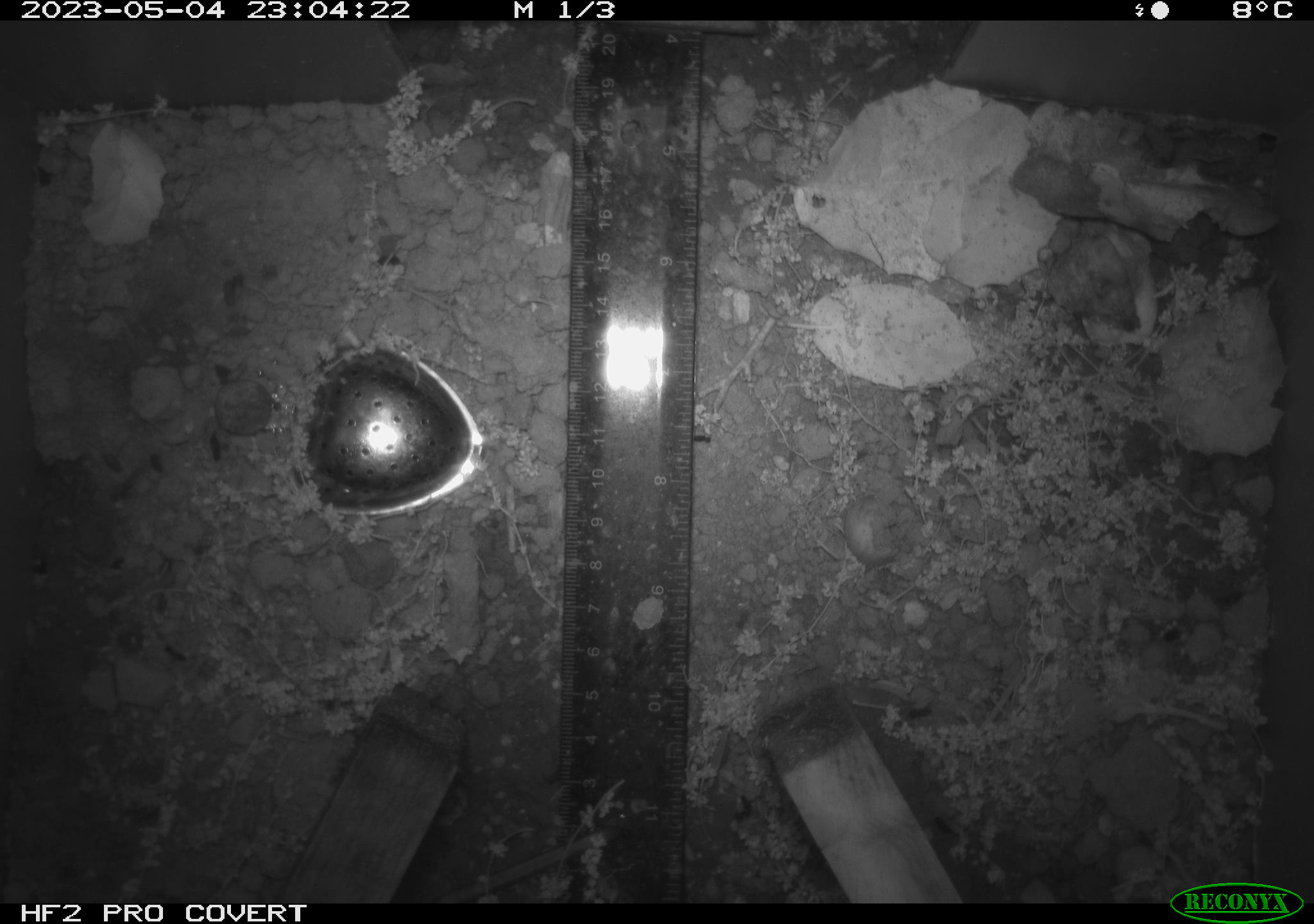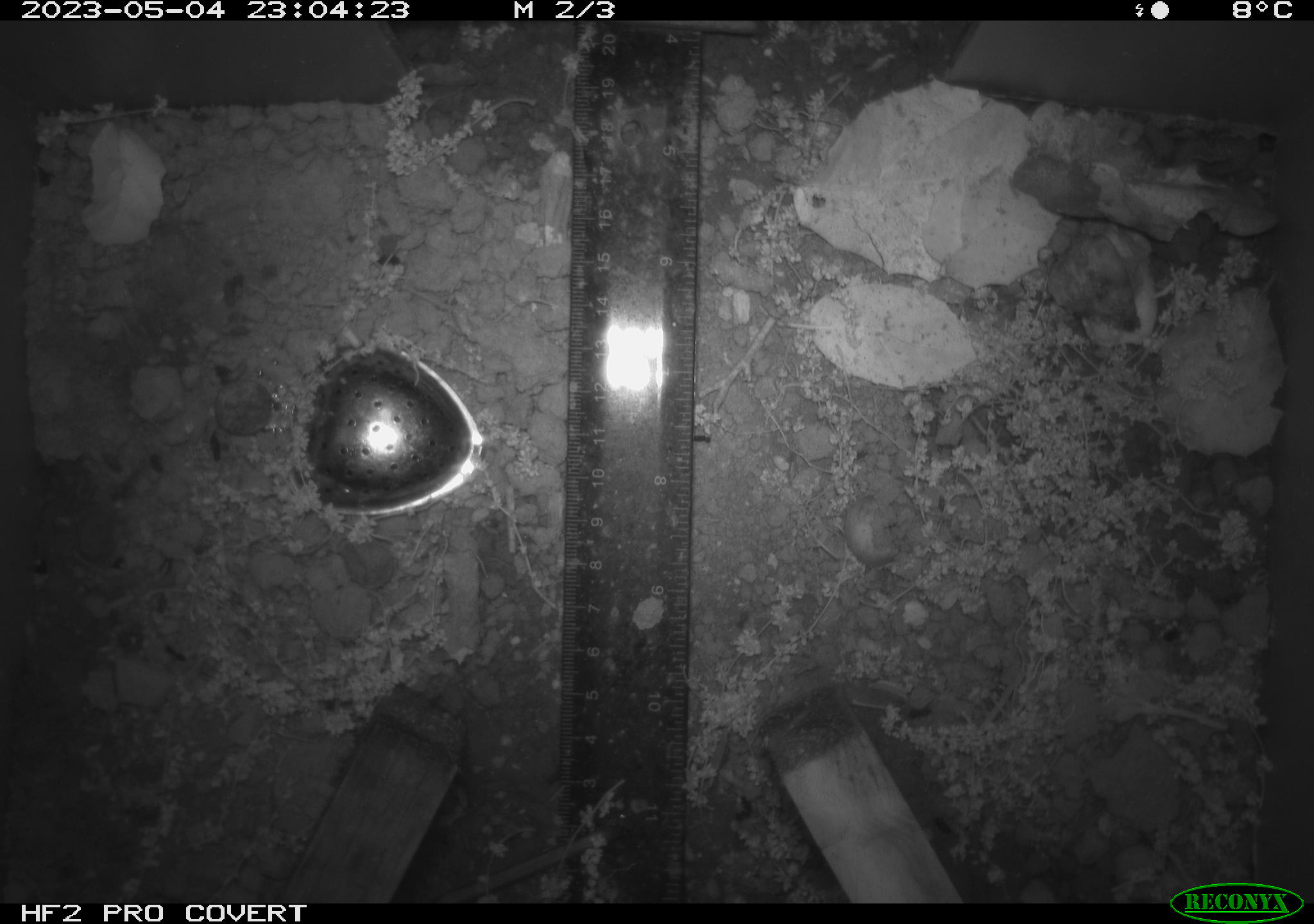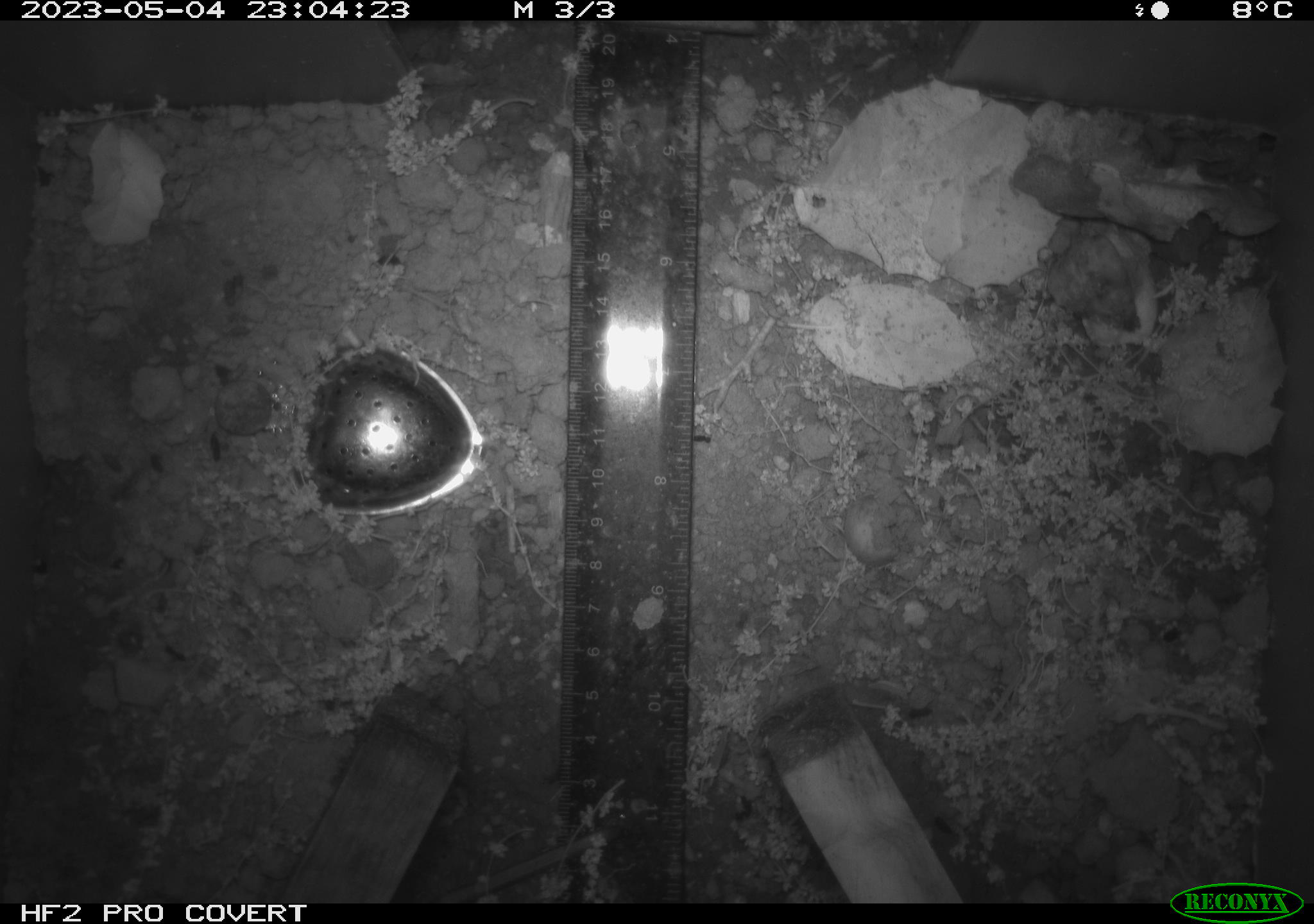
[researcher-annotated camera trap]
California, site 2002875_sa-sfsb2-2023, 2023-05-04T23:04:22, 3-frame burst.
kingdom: Animalia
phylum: Chordata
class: Mammalia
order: Rodentia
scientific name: Rodentia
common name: mouse species